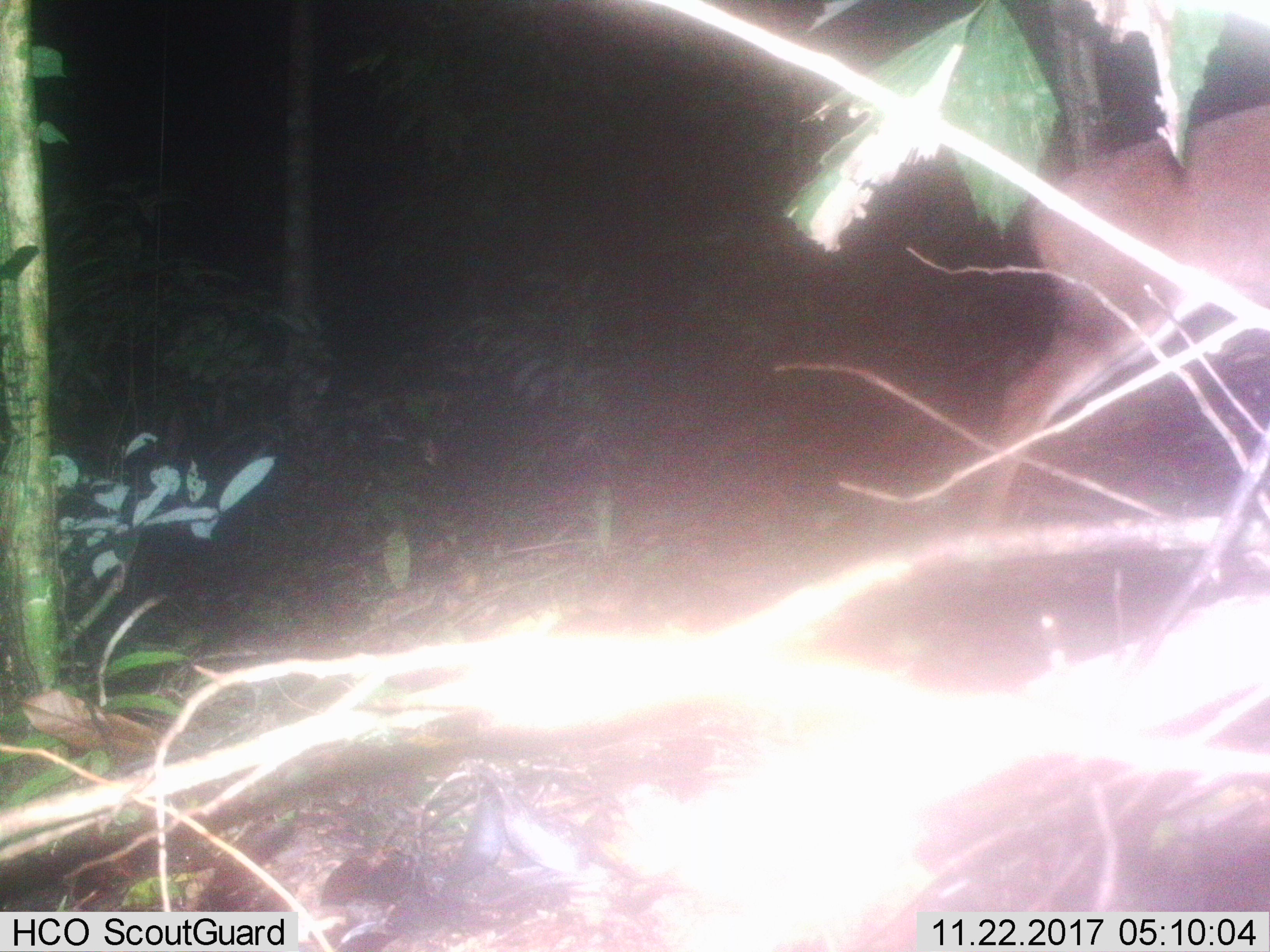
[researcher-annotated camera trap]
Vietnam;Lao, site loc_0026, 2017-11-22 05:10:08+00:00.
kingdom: Animalia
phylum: Chordata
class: Mammalia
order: Artiodactyla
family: Cervidae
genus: Muntiacus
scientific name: Muntiacus vuquangensis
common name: large-antlered muntjac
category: large antlered muntjac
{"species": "large antlered muntjac (large-antlered muntjac) (Muntiacus vuquangensis)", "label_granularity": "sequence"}